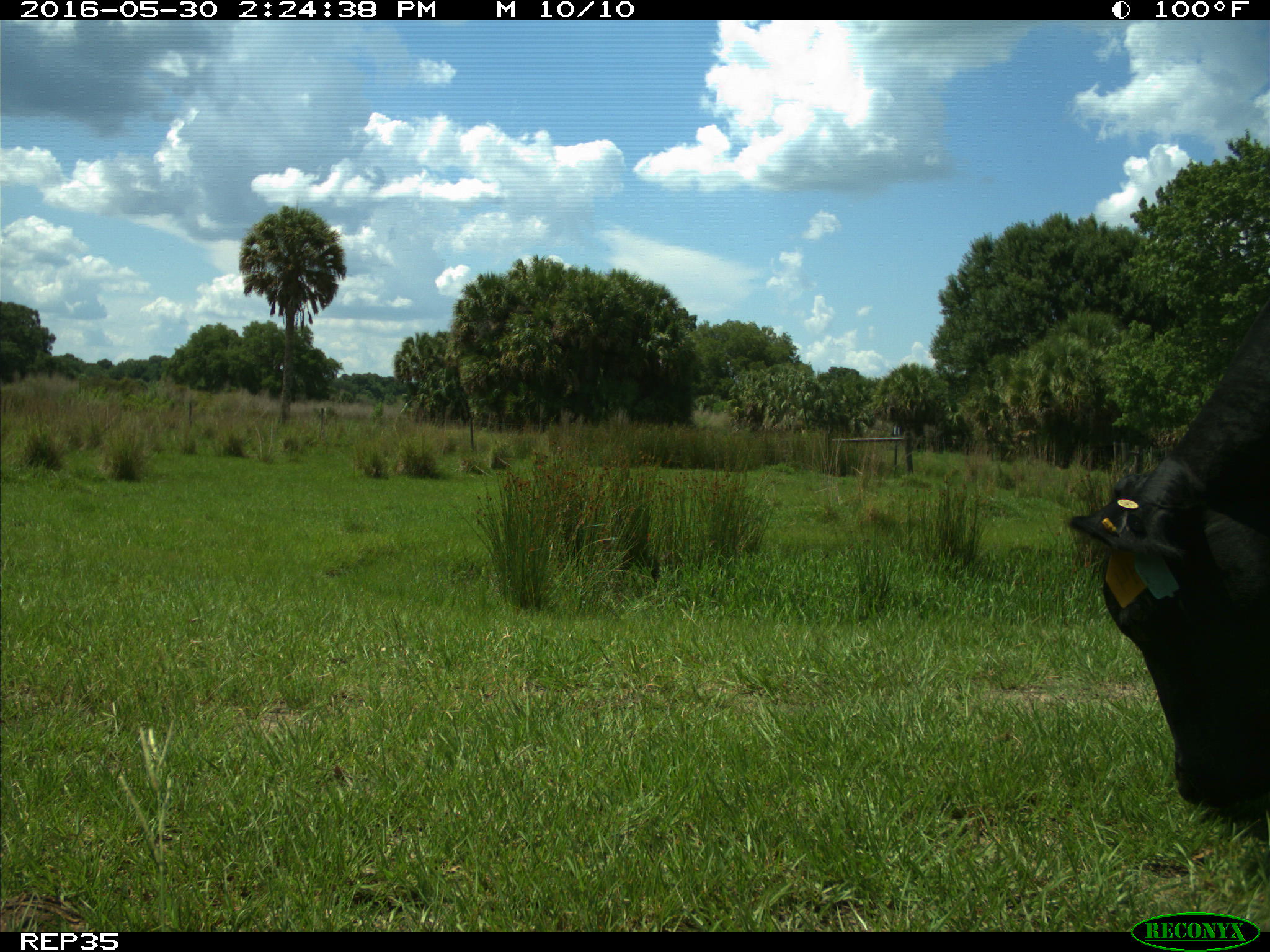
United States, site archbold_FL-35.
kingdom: Animalia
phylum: Chordata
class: Mammalia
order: Artiodactyla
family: Bovidae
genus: Bos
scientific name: Bos taurus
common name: domestic cow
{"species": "Bos taurus (domestic cow)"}